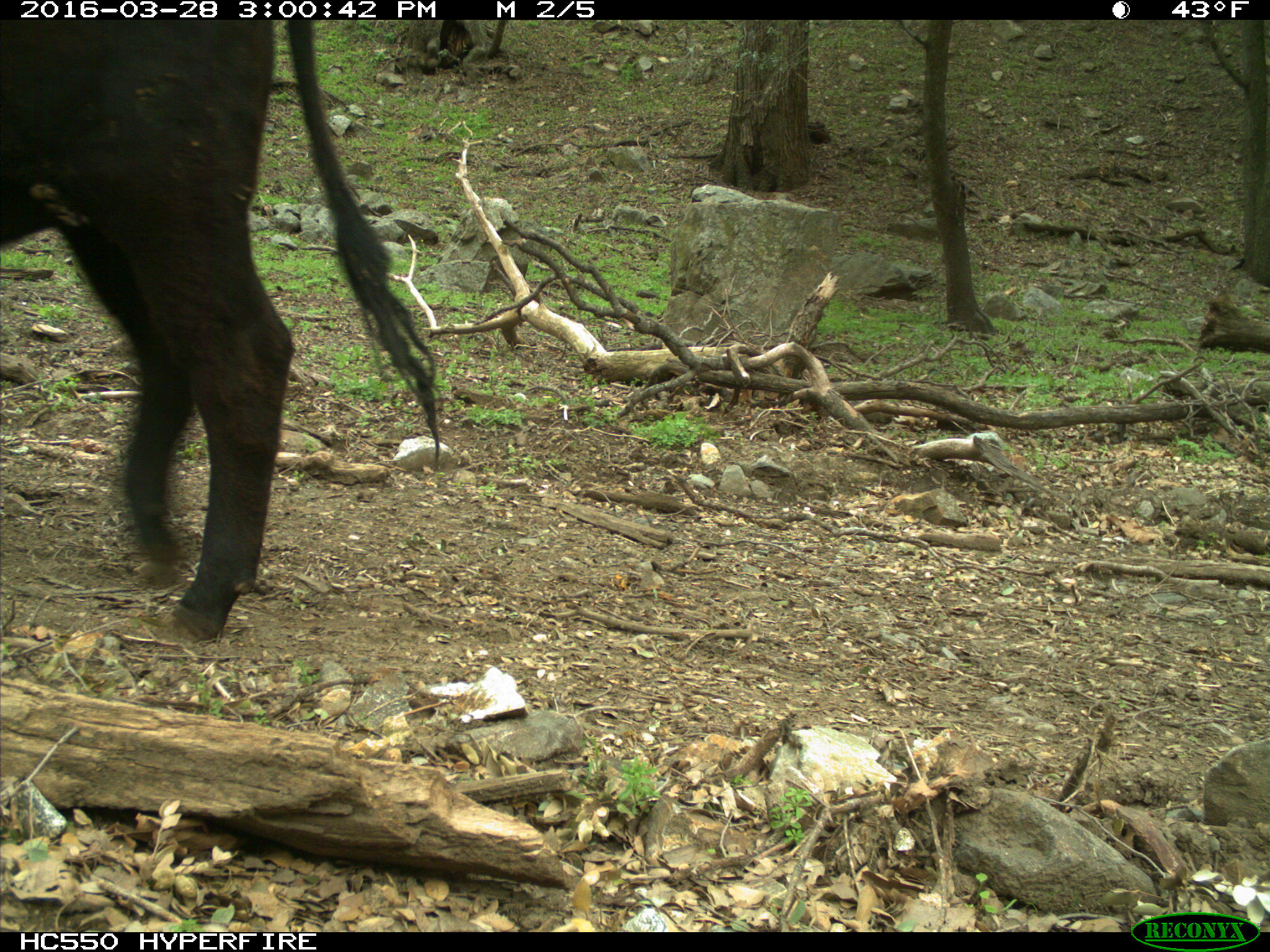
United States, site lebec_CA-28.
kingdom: Animalia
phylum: Chordata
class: Mammalia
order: Artiodactyla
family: Bovidae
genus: Bos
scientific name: Bos taurus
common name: domestic cow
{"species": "Bos taurus (domestic cow)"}